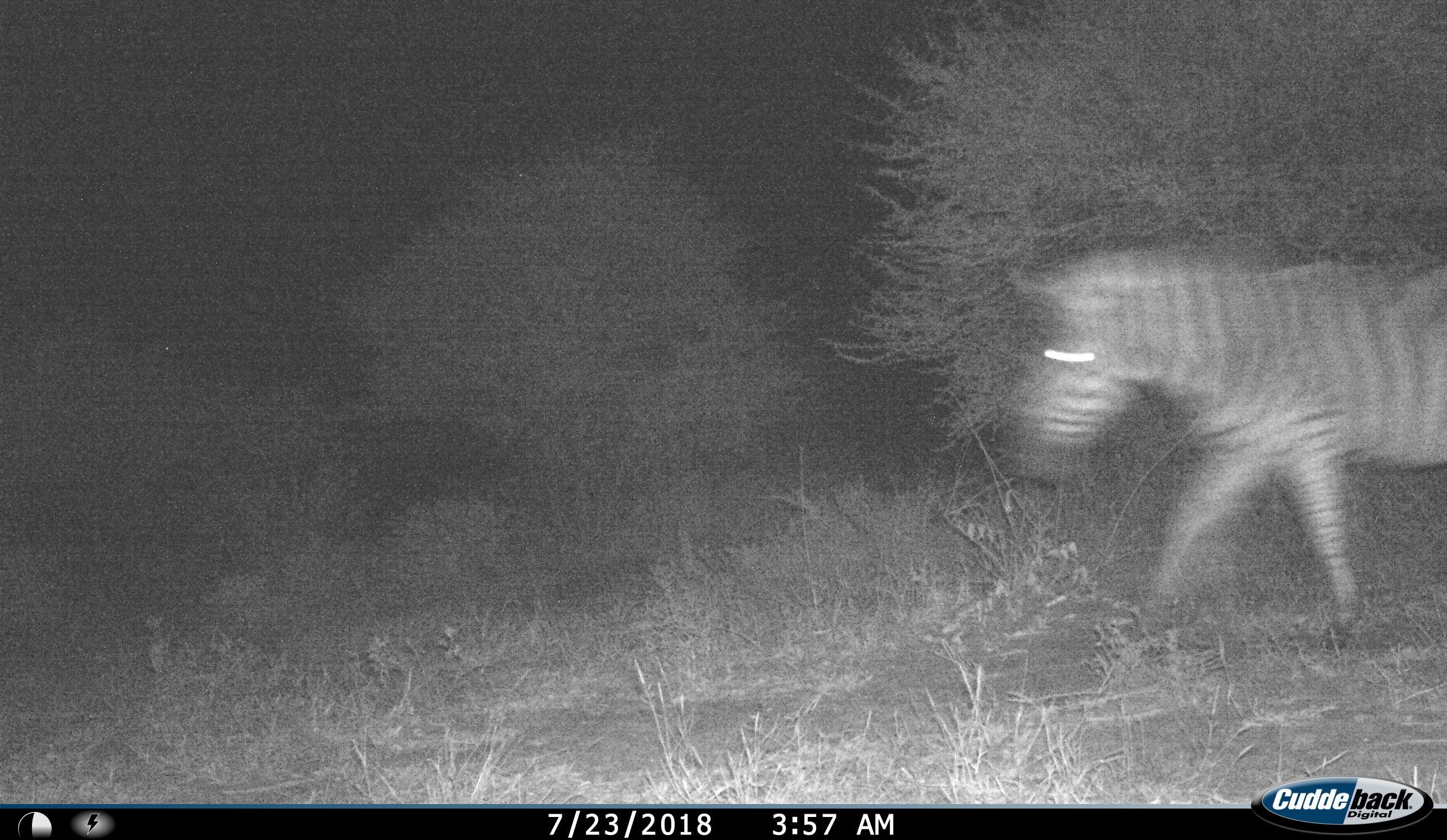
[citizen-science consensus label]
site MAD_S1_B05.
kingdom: Animalia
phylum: Chordata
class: Mammalia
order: Perissodactyla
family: Equidae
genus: Equus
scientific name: Equus quagga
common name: plains zebra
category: zebraplains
Zebraplains (plains zebra) (Equus quagga), count 1. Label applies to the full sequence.